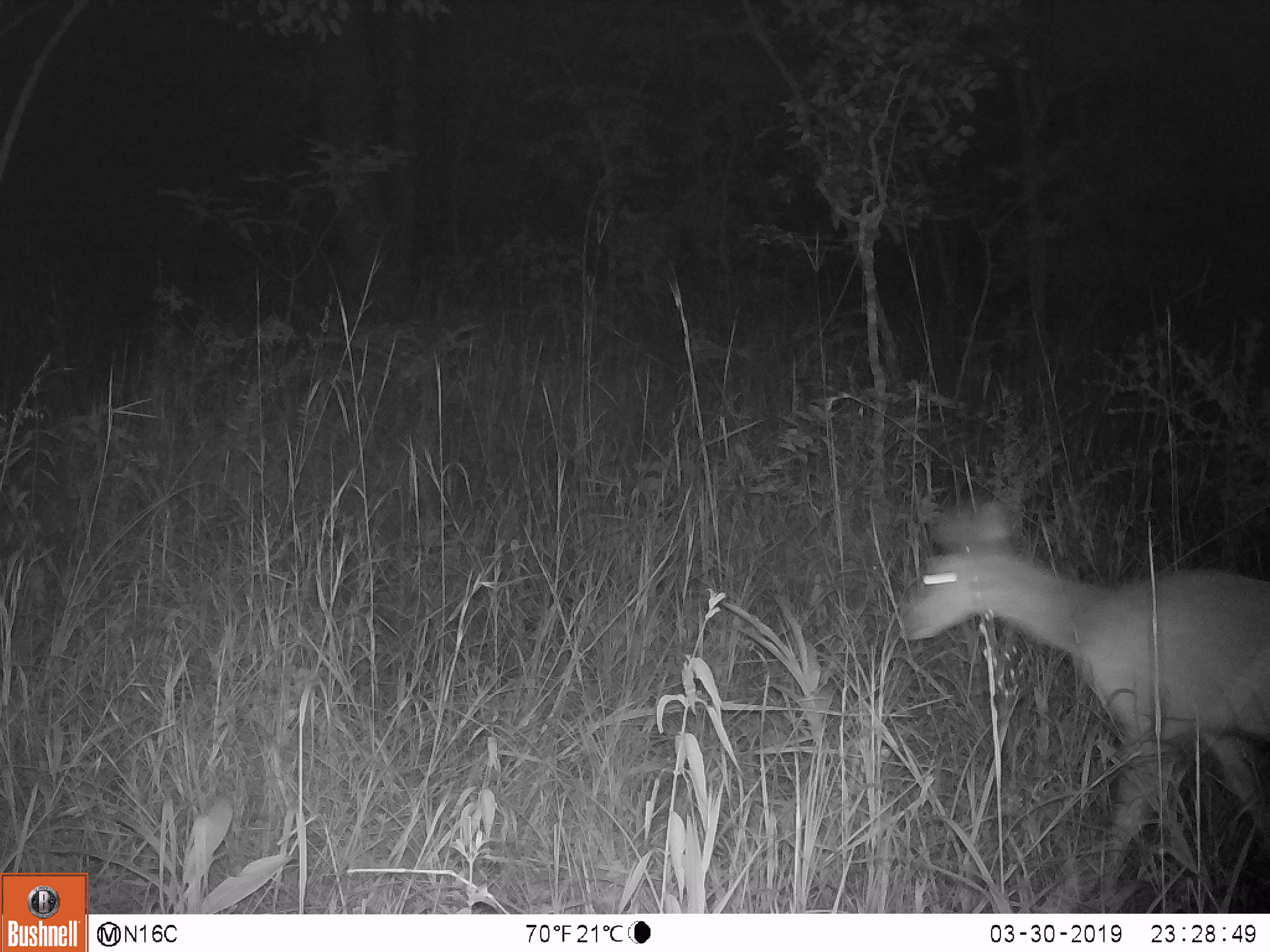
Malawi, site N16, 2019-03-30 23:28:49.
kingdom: Animalia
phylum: Chordata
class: Mammalia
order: Artiodactyla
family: Bovidae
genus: Redunca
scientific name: Redunca arundinum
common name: southern reedbuck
Southern reedbuck (Redunca arundinum), count 1.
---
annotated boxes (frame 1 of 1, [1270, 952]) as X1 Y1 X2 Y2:
southern reedbuck: 879 494 1266 906